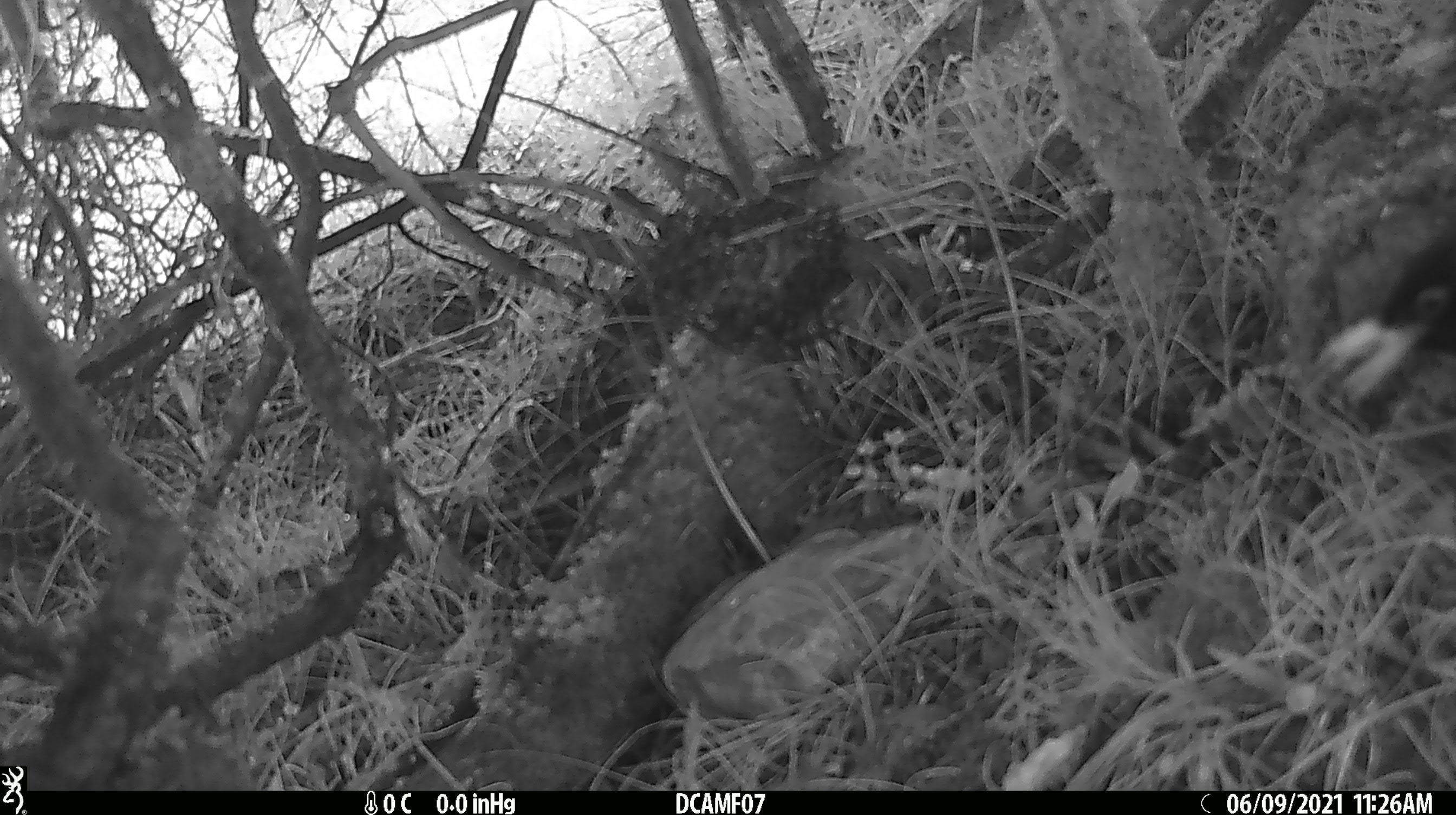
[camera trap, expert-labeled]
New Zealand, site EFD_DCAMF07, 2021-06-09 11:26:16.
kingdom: Animalia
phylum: Chordata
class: Aves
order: Passeriformes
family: Turdidae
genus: Turdus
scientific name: Turdus merula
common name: eurasian blackbird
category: blackbird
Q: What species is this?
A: Blackbird (eurasian blackbird) (Turdus merula).